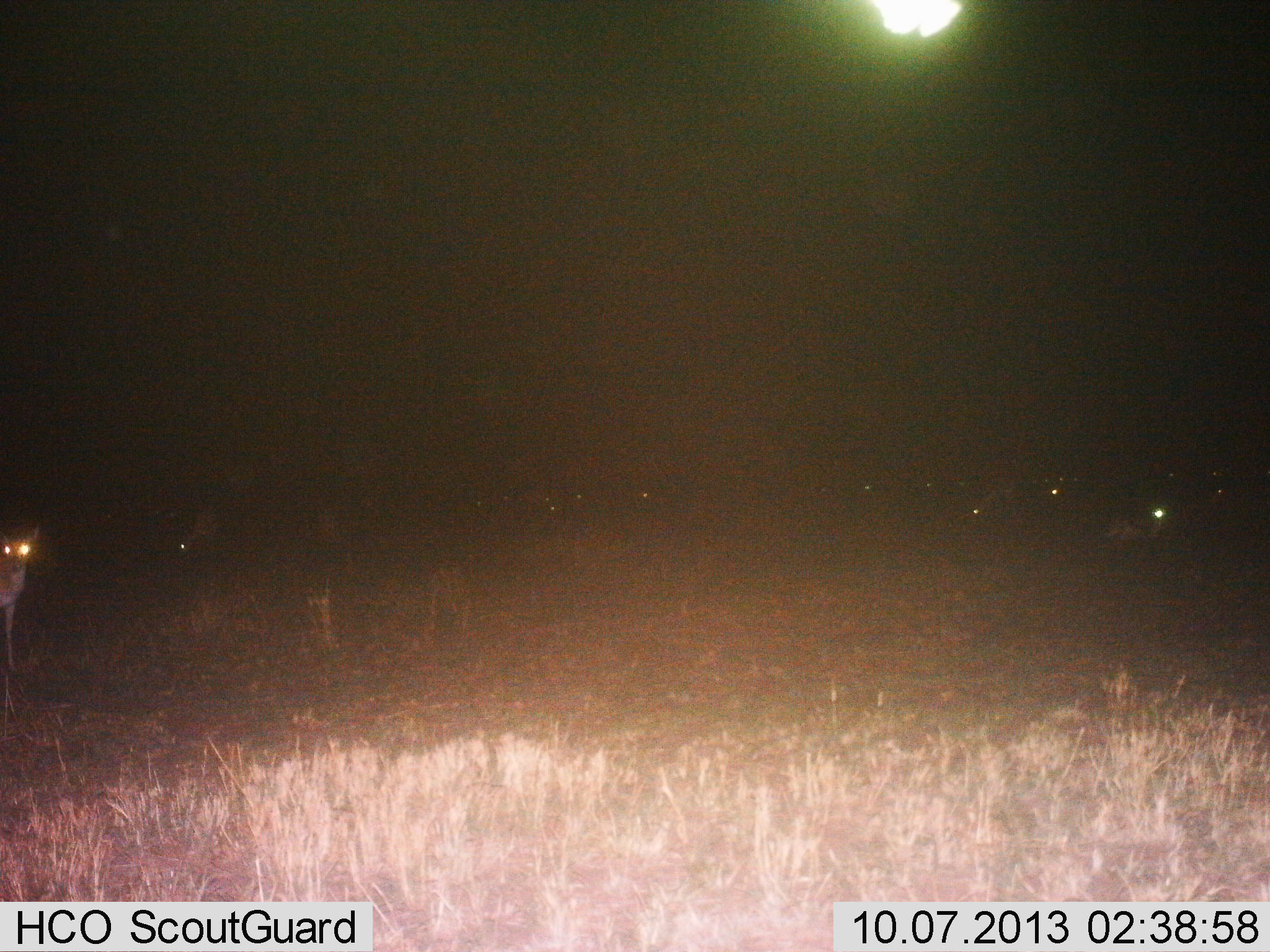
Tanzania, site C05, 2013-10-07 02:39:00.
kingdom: Animalia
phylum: Chordata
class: Mammalia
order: Artiodactyla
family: Bovidae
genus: Eudorcas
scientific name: Eudorcas thomsonii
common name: thomson's gazelle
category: gazellethomsons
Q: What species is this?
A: Gazellethomsons (thomson's gazelle) (Eudorcas thomsonii).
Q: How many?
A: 11-50.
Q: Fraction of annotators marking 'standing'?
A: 80%.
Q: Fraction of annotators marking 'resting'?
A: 40%.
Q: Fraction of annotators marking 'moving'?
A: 0%.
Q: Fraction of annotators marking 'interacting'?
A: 0%.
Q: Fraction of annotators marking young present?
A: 0%.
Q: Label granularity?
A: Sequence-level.